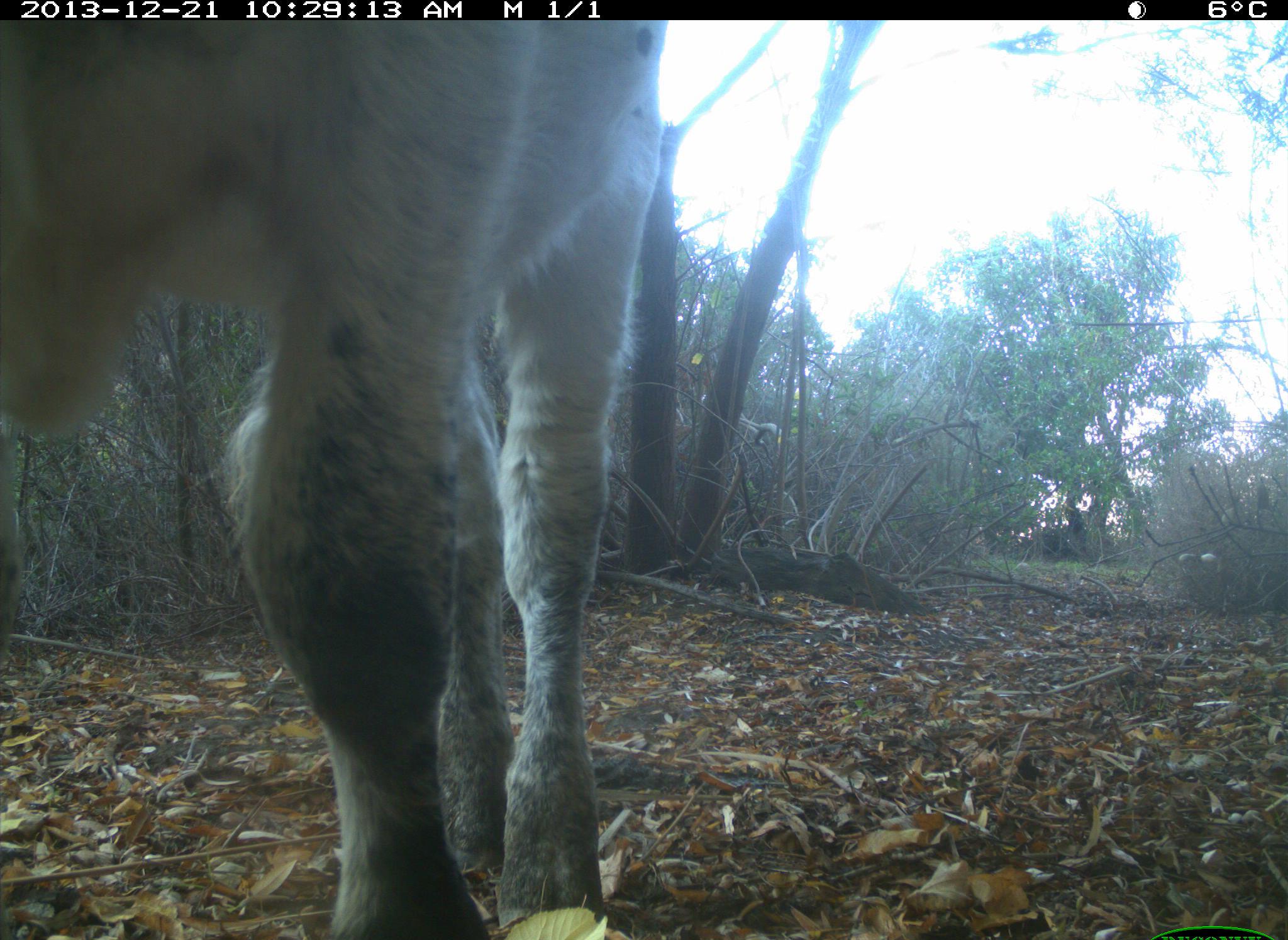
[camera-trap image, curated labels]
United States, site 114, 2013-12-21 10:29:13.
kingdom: Animalia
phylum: Chordata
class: Mammalia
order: Artiodactyla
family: Bovidae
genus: Bos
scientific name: Bos taurus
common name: cow